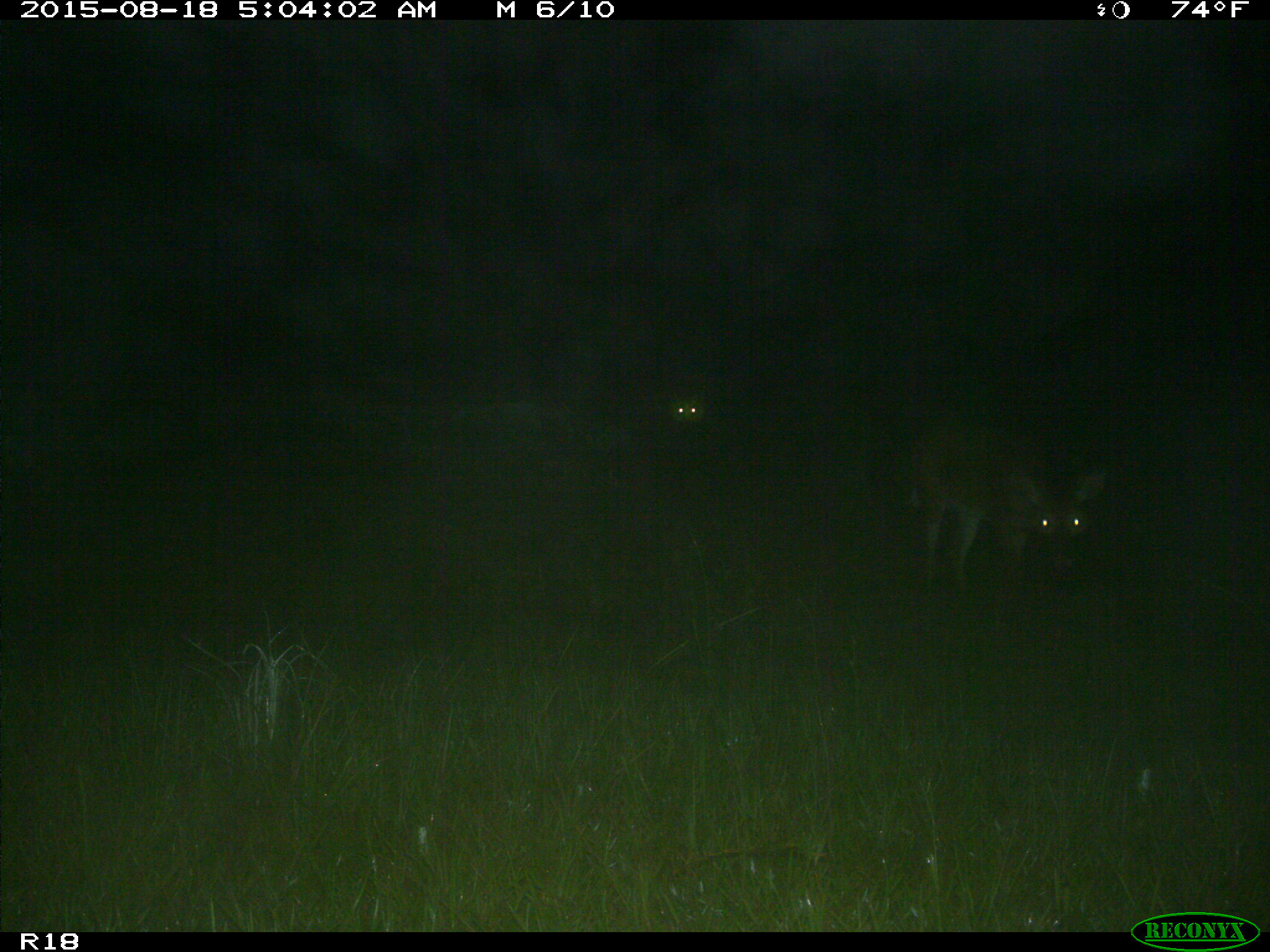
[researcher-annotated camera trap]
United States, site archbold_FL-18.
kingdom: Animalia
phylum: Chordata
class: Mammalia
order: Artiodactyla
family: Cervidae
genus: Odocoileus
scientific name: Odocoileus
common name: deer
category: unidentified deer